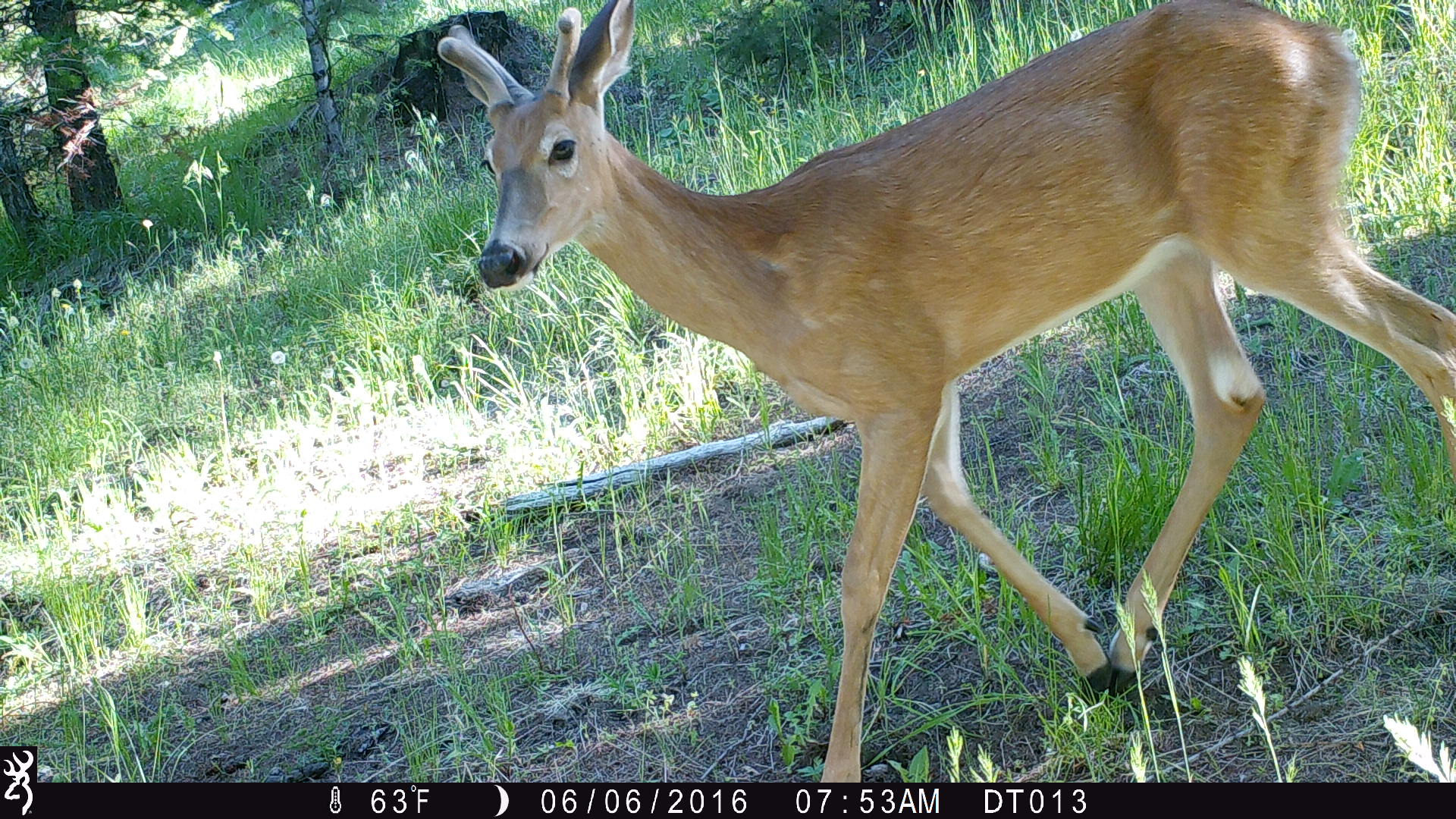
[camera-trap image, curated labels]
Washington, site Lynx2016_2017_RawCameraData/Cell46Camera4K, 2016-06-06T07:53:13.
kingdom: Animalia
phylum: Chordata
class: Mammalia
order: Artiodactyla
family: Cervidae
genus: Odocoileus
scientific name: Odocoileus hemionus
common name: mule deer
Odocoileus hemionus (mule deer). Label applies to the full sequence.